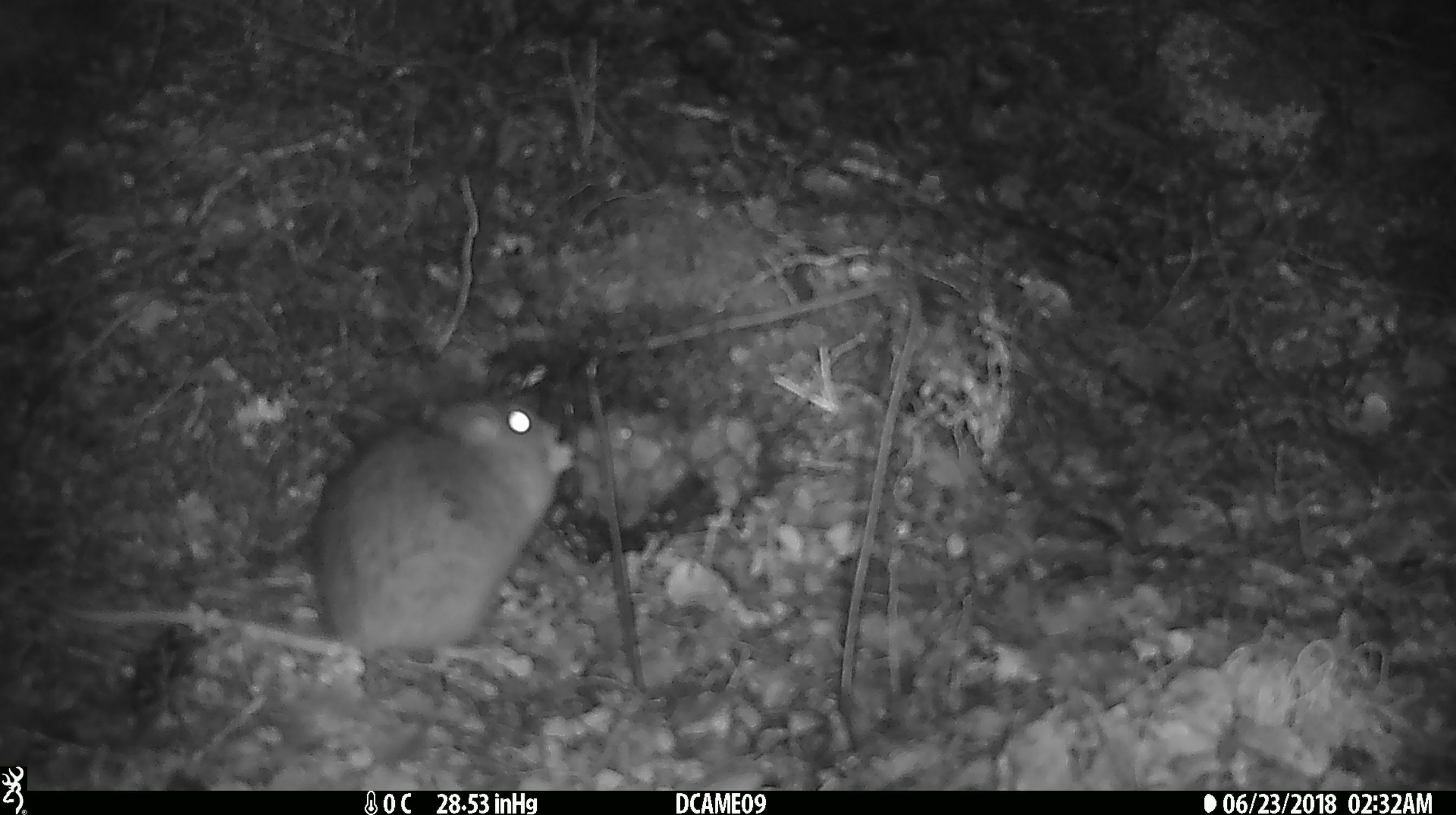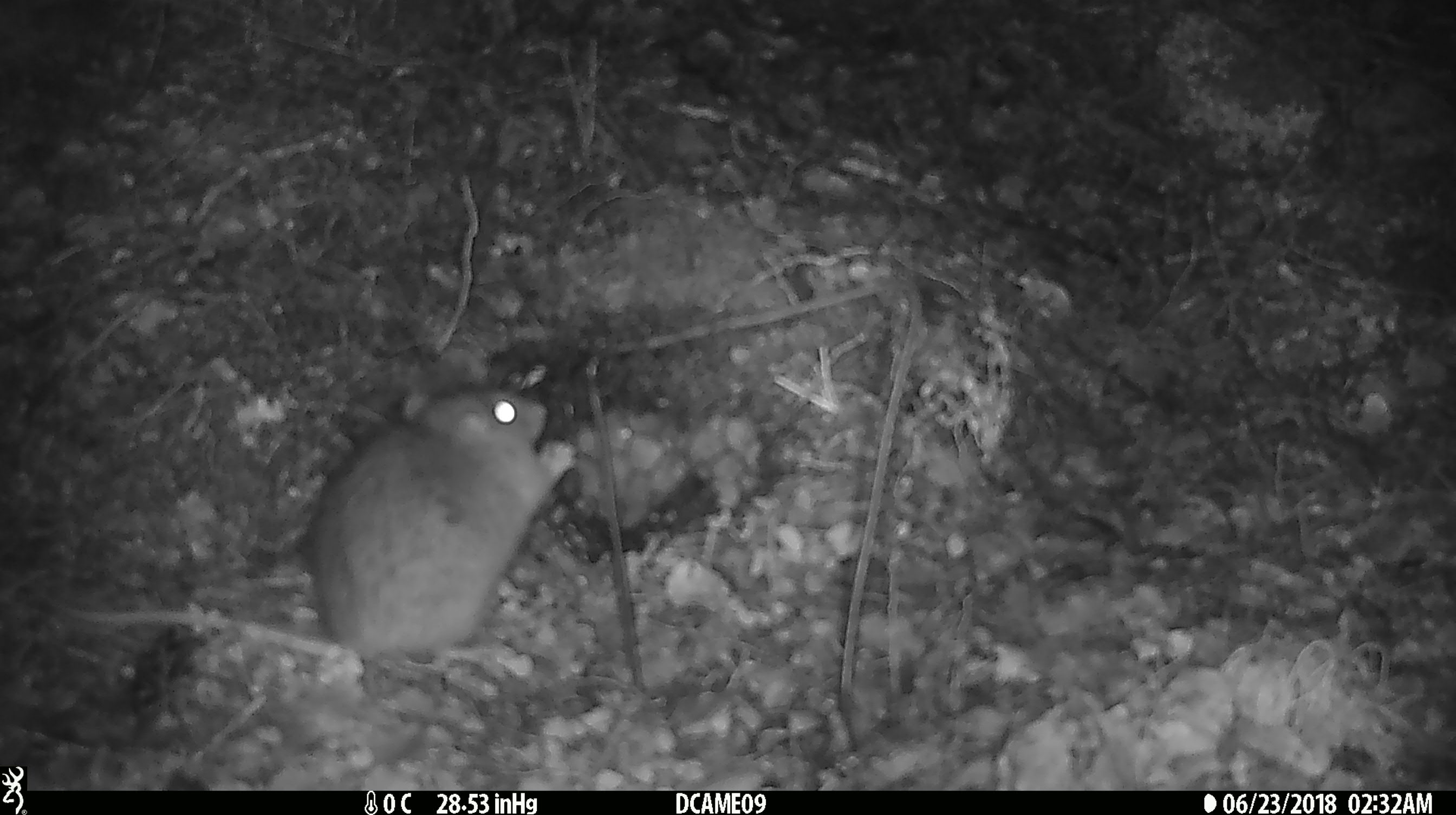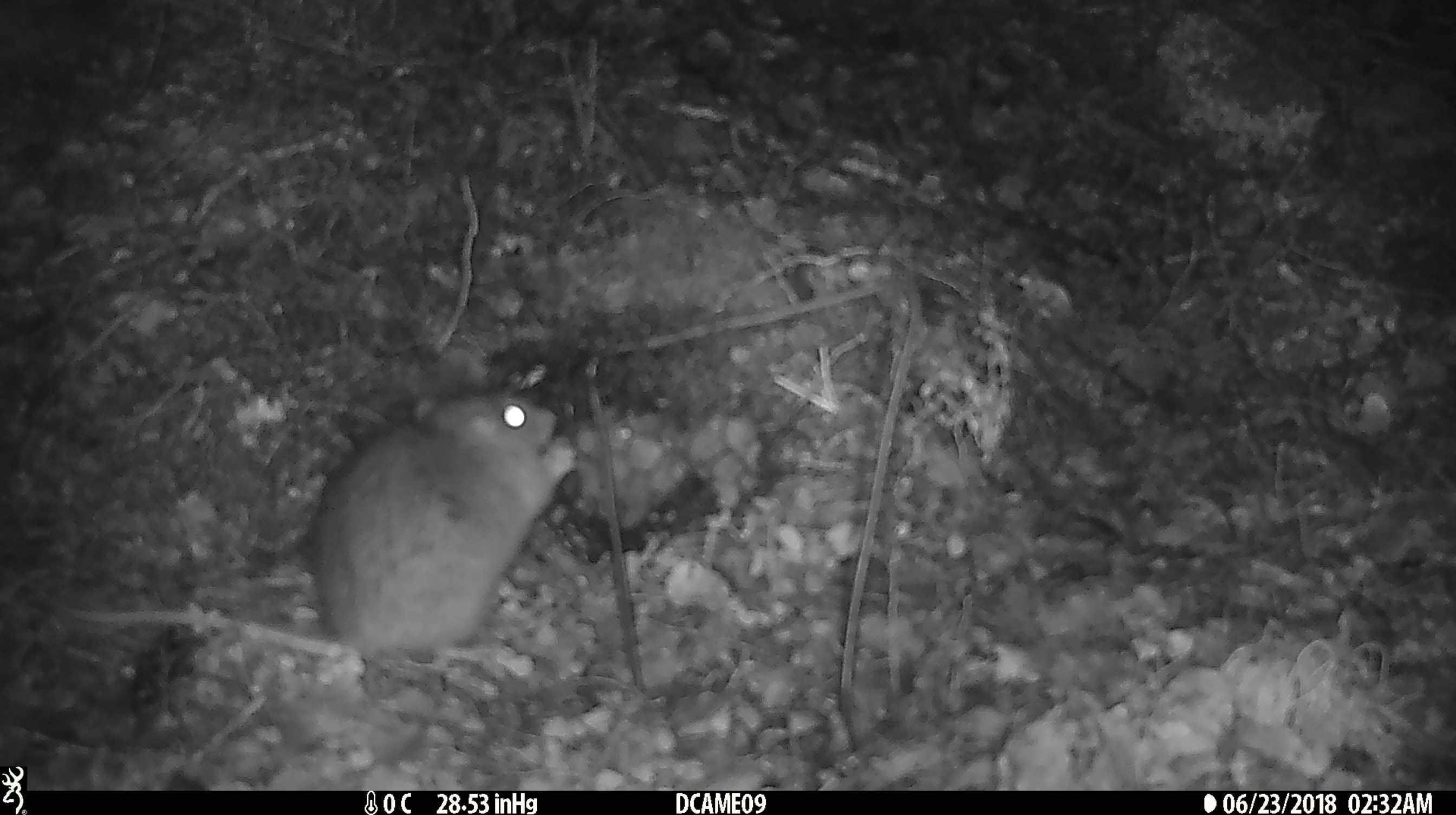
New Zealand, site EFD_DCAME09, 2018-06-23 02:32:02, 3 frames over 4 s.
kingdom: Animalia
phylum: Chordata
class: Mammalia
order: Rodentia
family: Muridae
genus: Rattus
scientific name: Rattus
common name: rat